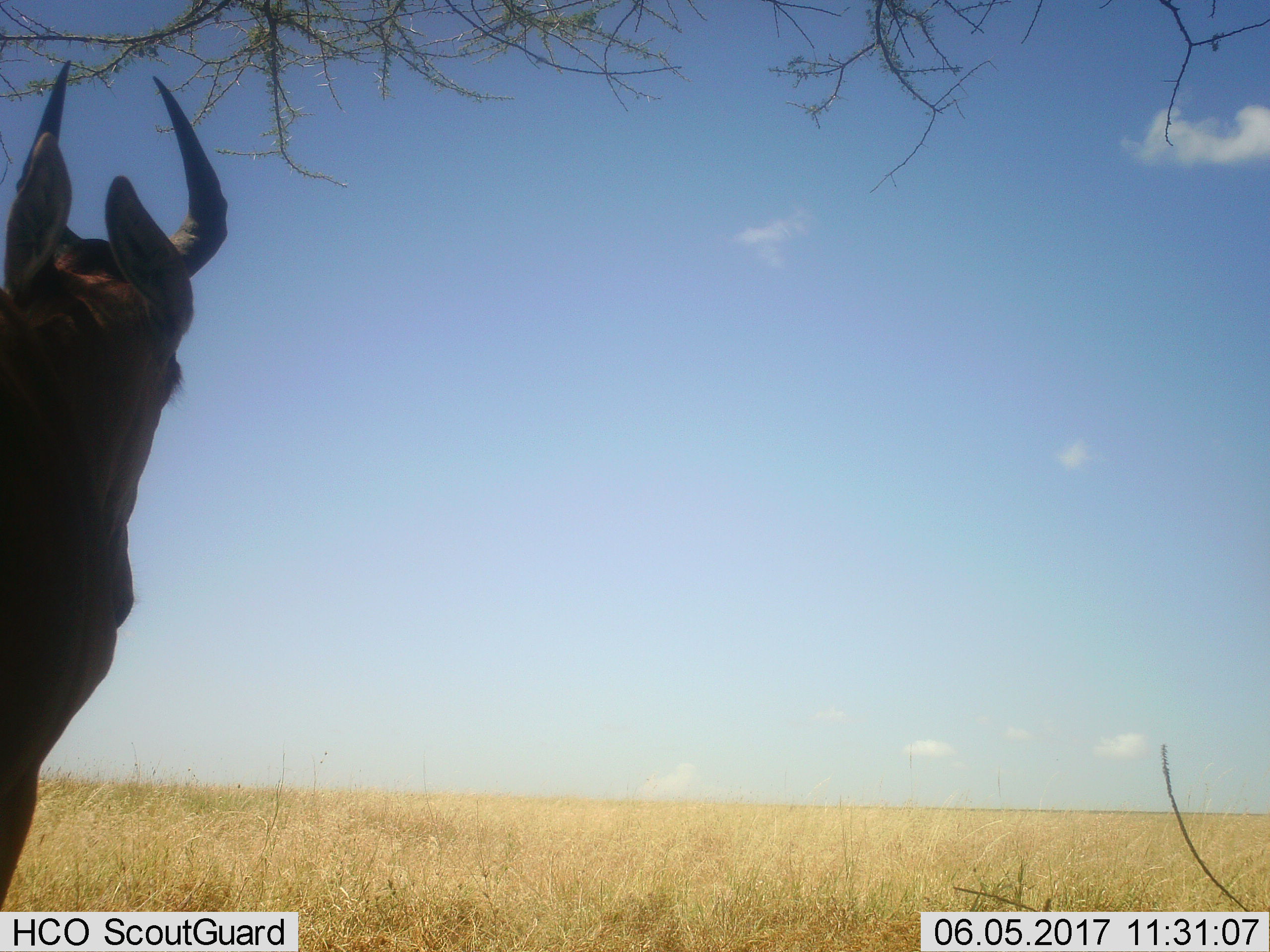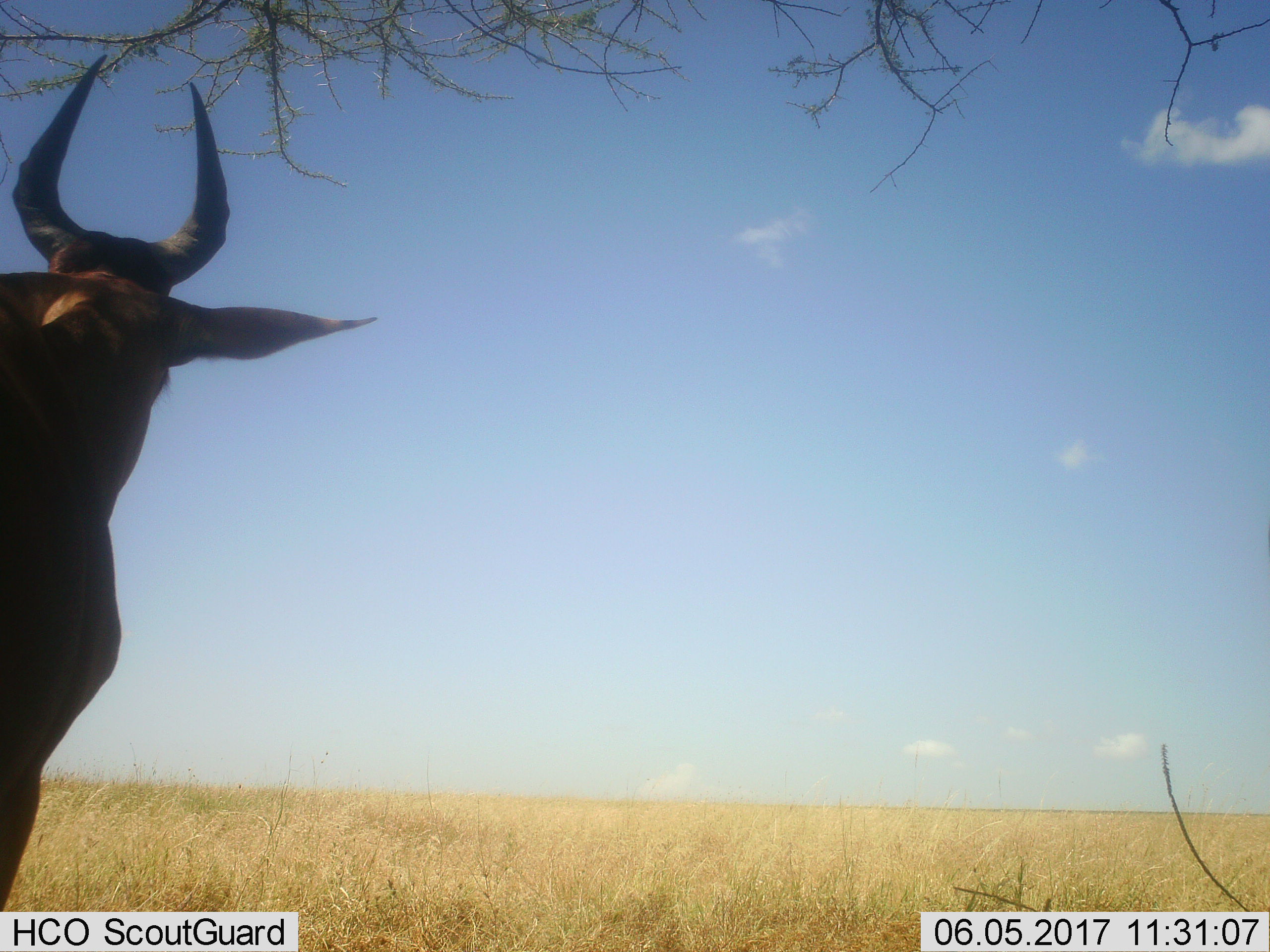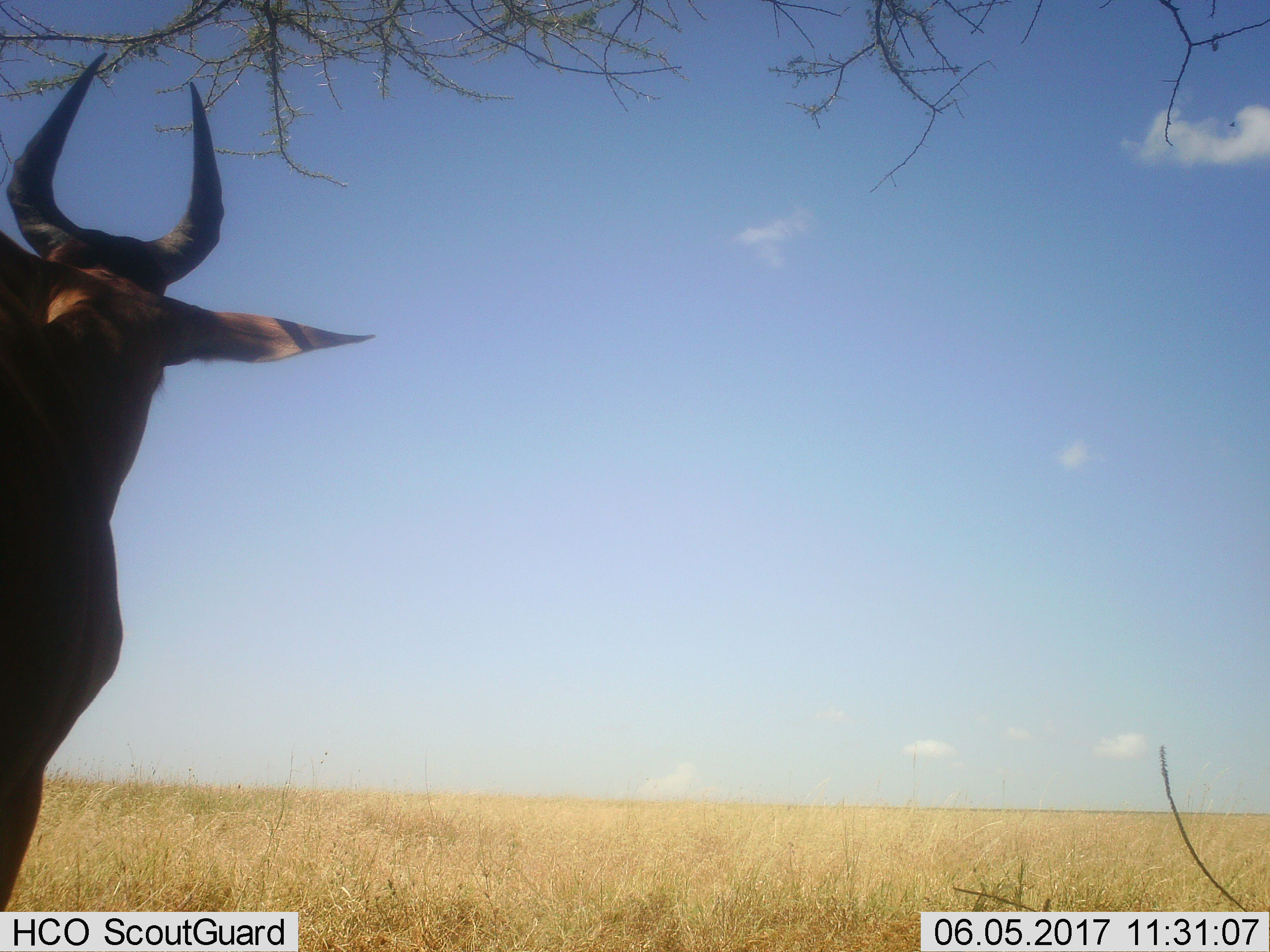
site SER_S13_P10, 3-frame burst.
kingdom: Animalia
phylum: Chordata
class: Mammalia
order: Artiodactyla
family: Bovidae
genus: Alcelaphus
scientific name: Alcelaphus buselaphus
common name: hartebeest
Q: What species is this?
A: Hartebeest (Alcelaphus buselaphus).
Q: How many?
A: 1.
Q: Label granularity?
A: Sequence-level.